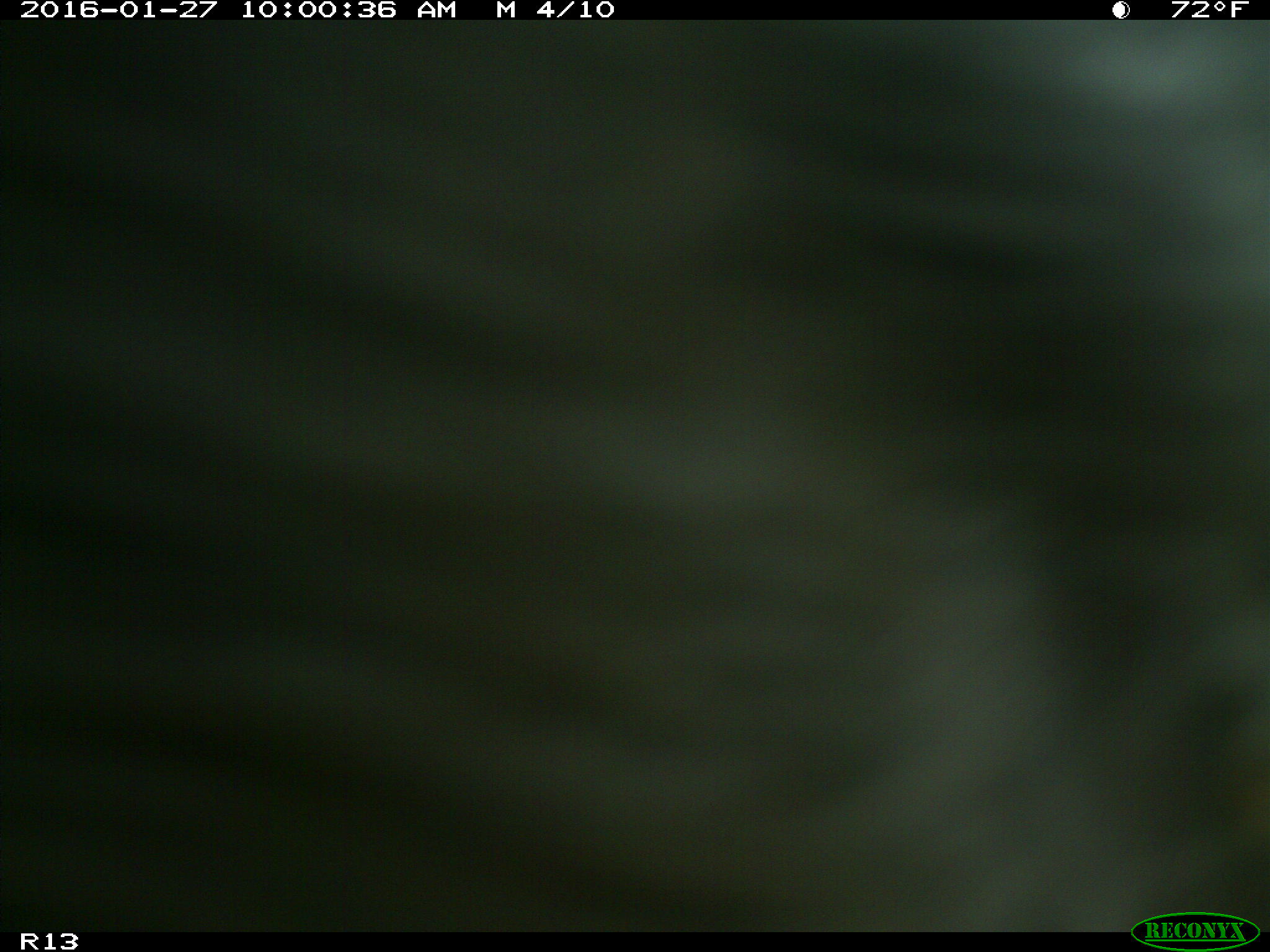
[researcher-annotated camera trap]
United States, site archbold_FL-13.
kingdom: Animalia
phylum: Chordata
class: Mammalia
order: Artiodactyla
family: Bovidae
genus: Bos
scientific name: Bos taurus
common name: domestic cow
Bos taurus (domestic cow).